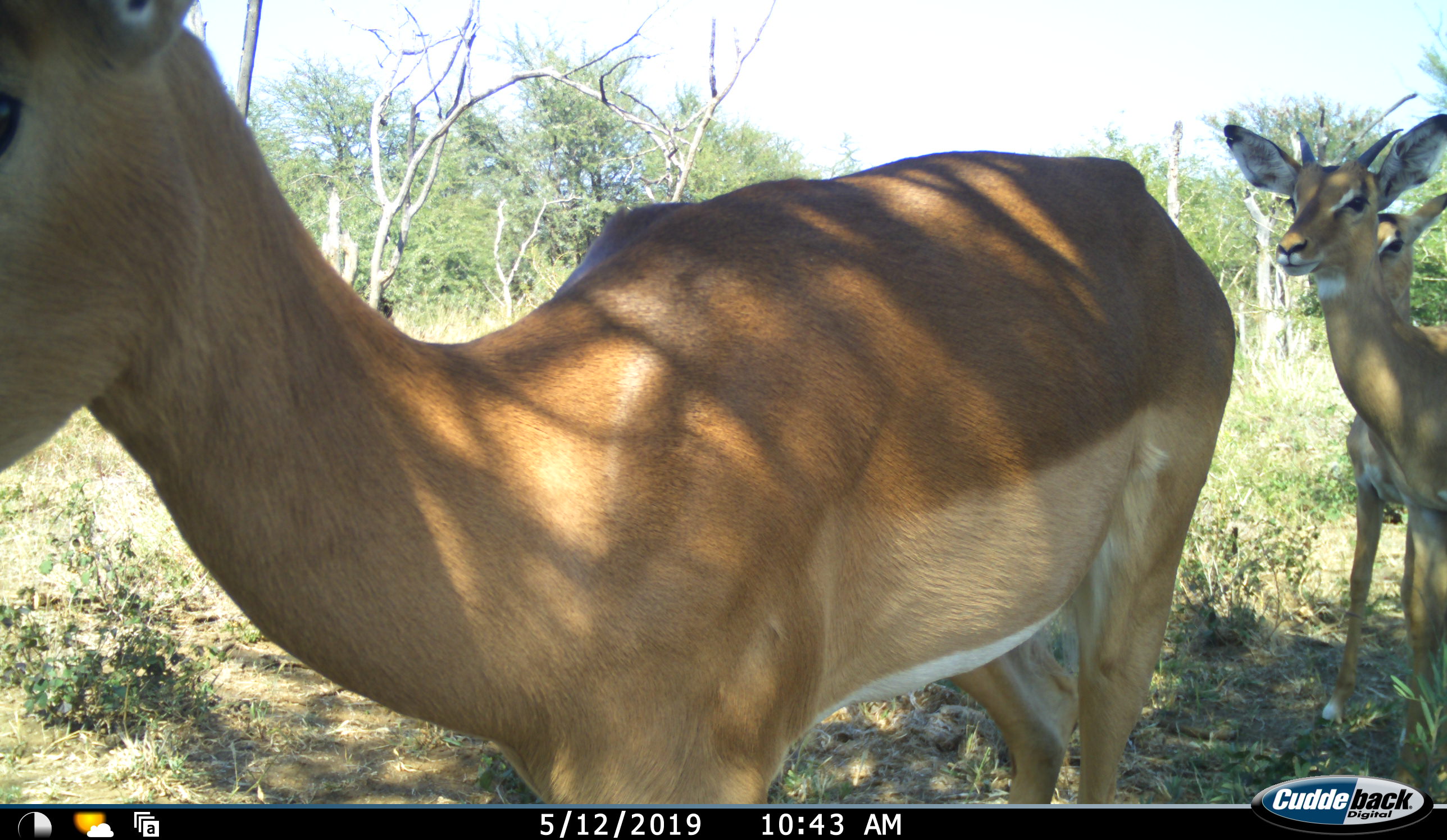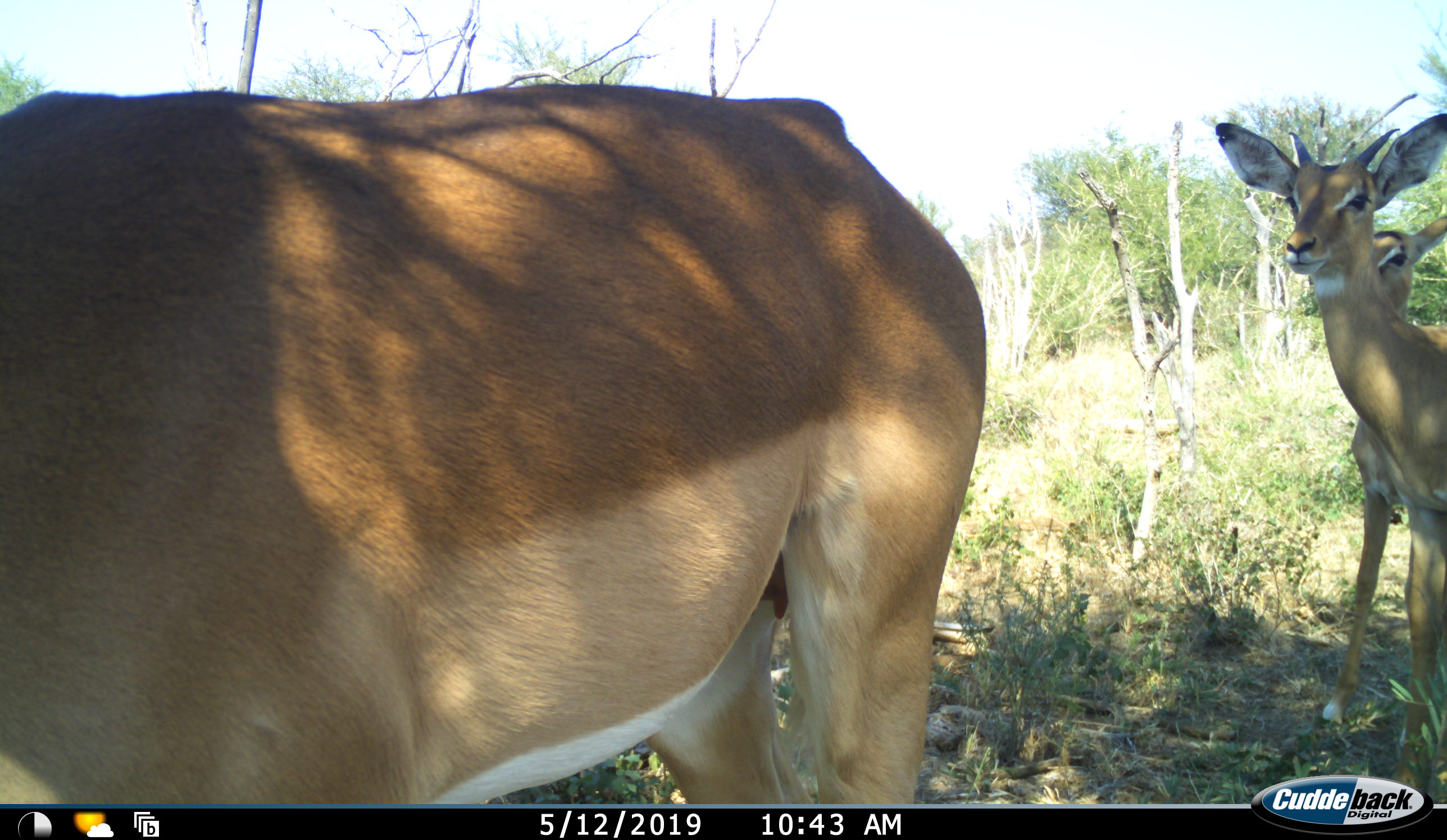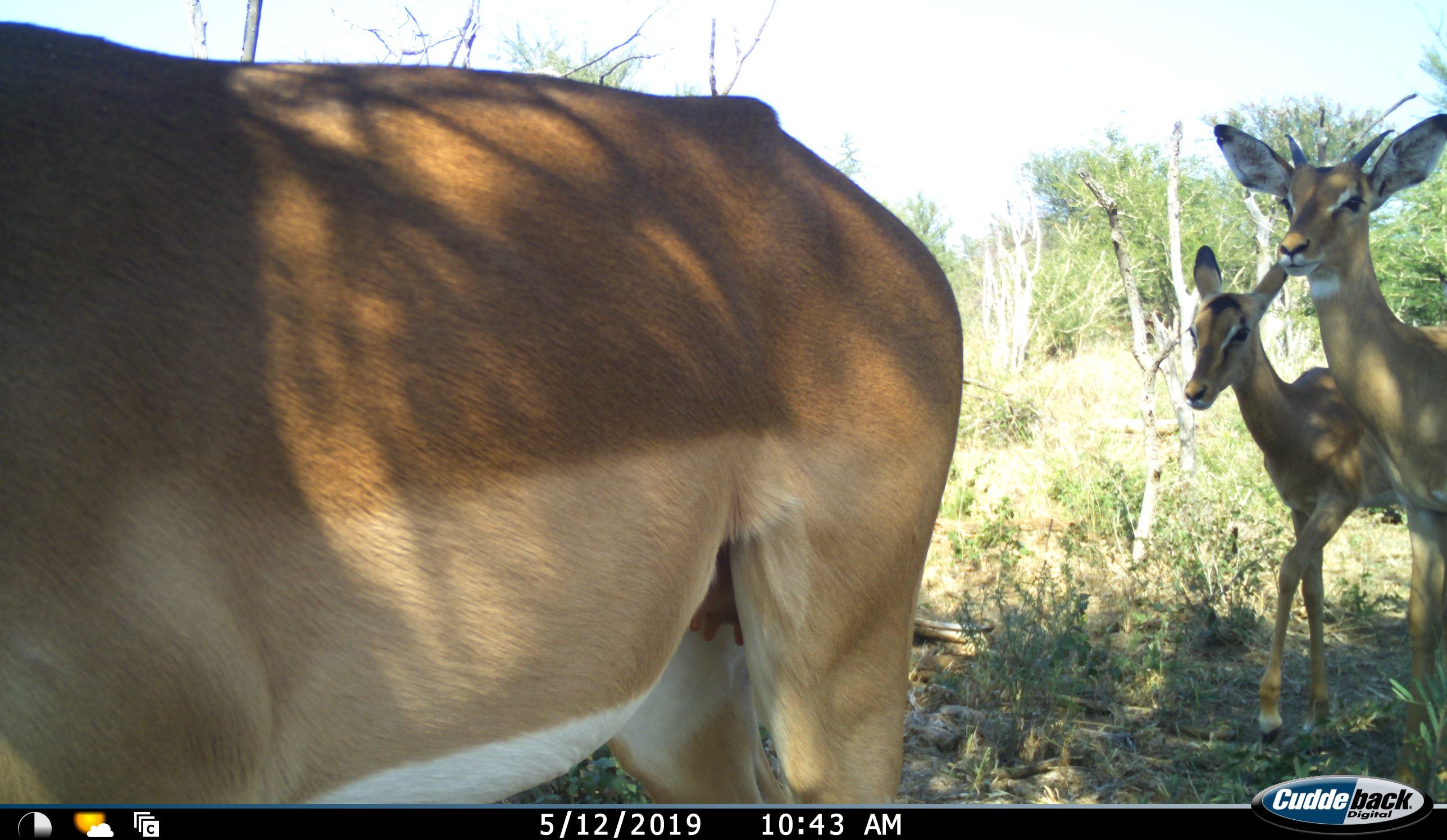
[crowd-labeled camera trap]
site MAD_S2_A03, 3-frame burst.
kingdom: Animalia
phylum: Chordata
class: Mammalia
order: Artiodactyla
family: Bovidae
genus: Aepyceros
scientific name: Aepyceros melampus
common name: impala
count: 3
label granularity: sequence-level